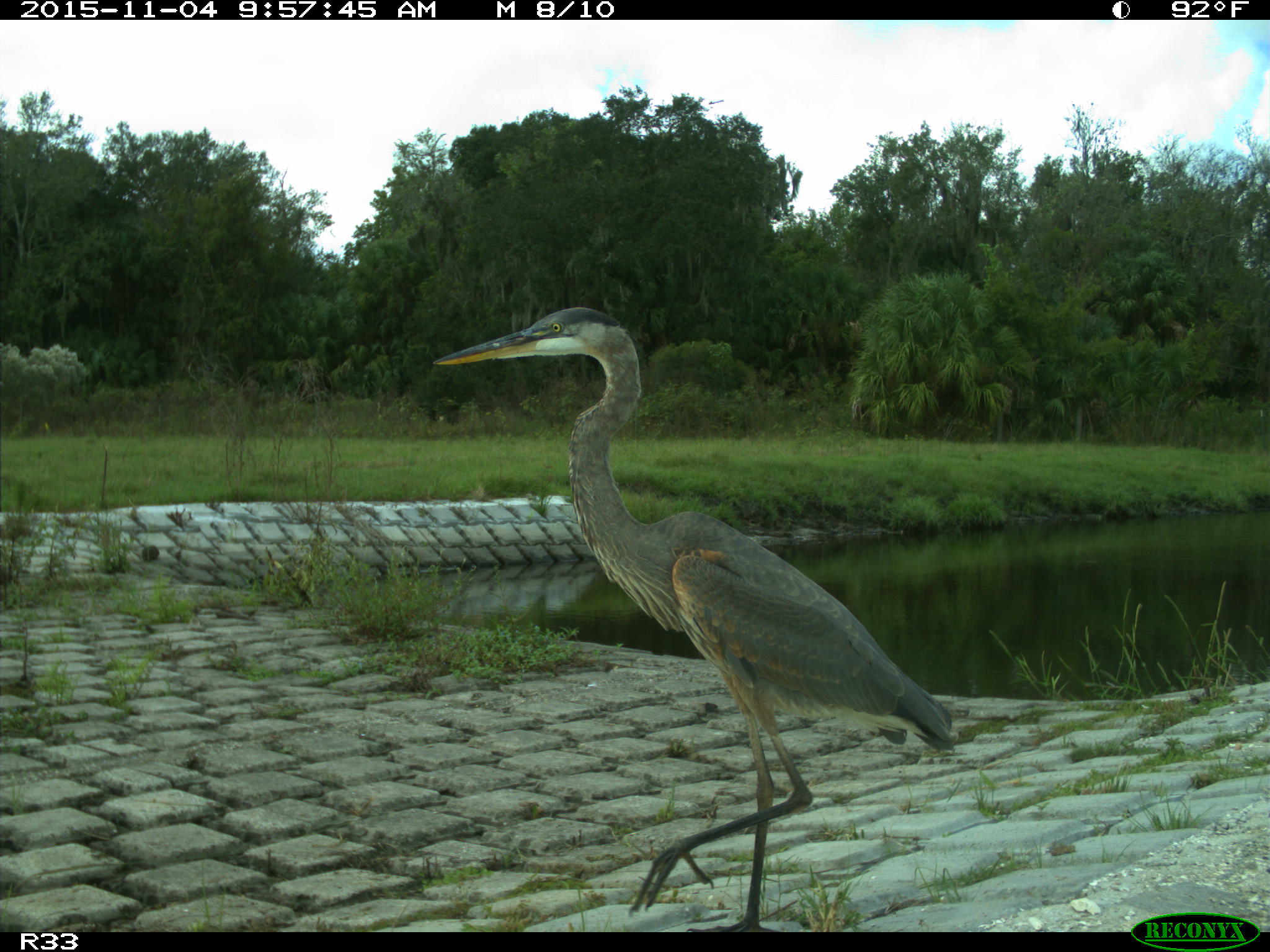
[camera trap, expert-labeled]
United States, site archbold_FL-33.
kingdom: Animalia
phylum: Chordata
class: Aves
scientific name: Aves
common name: birds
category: unidentified bird